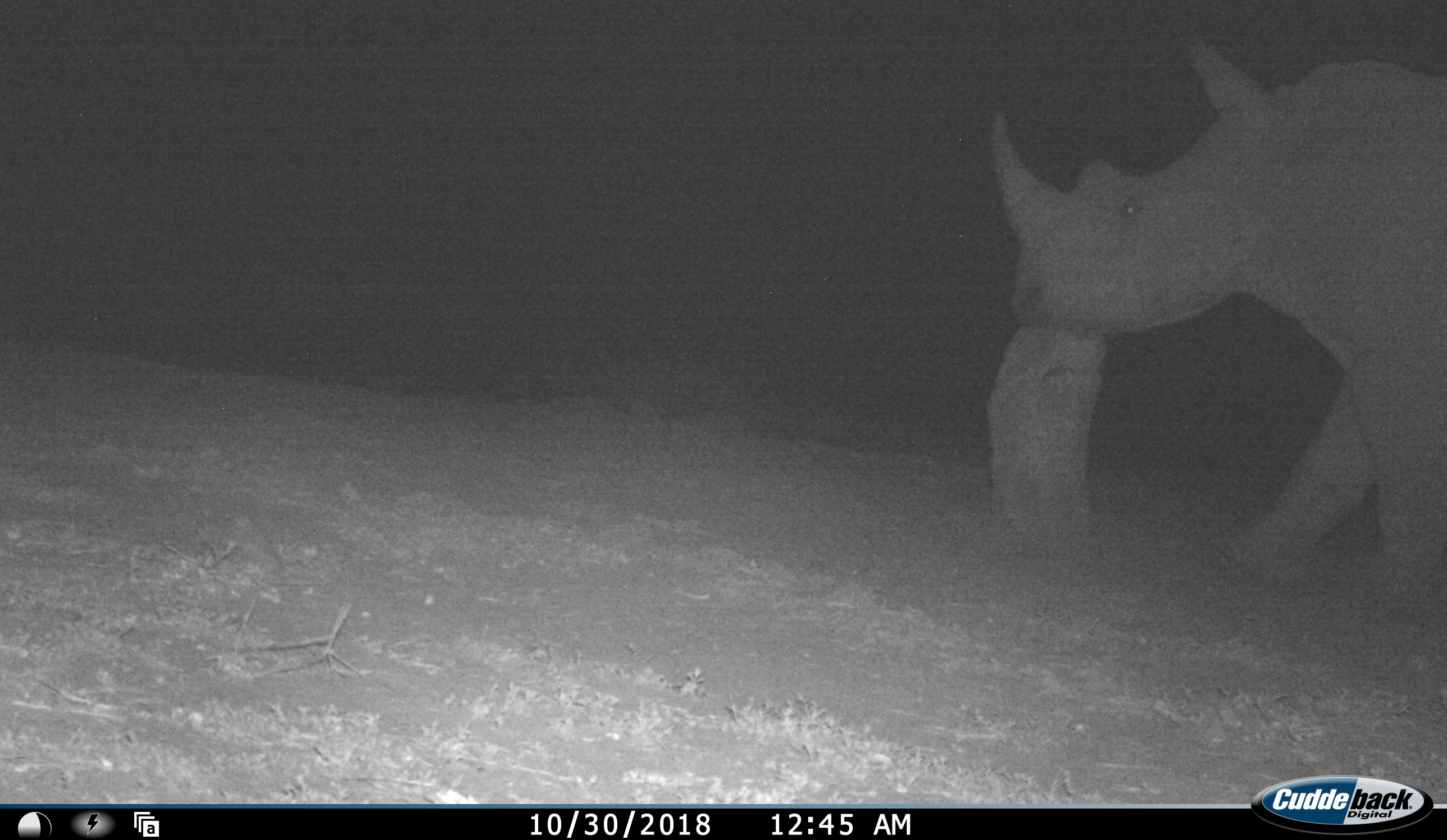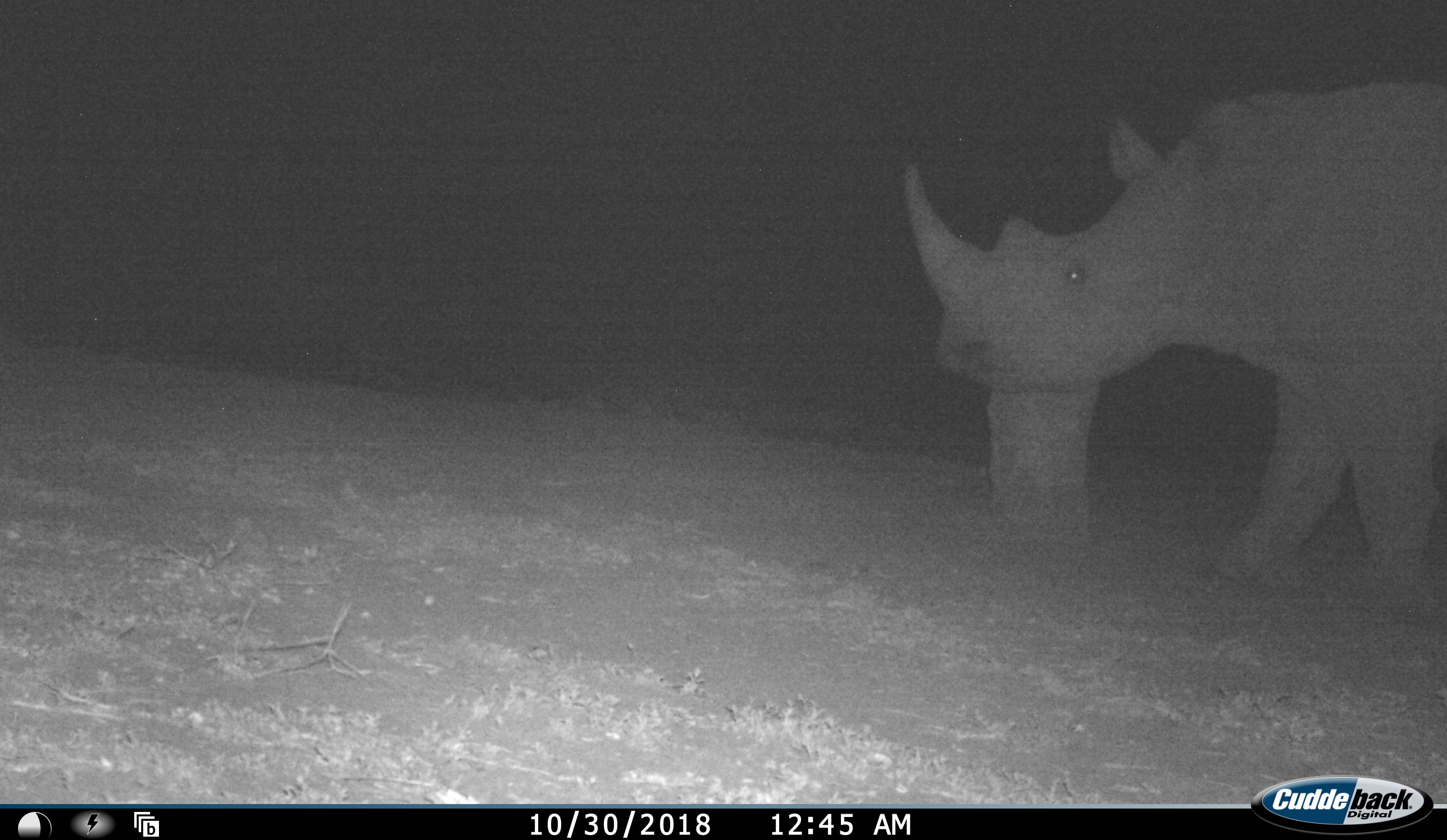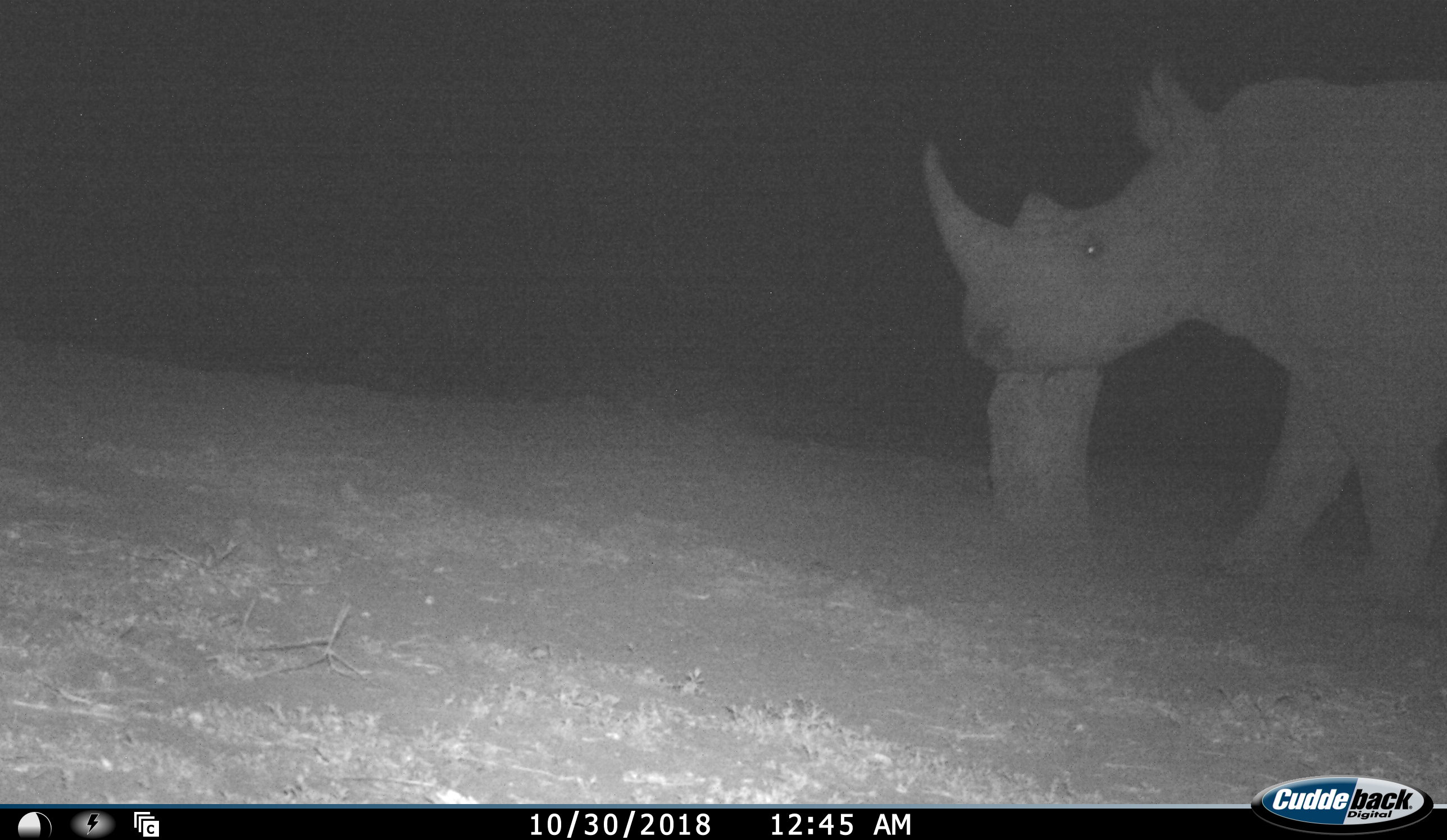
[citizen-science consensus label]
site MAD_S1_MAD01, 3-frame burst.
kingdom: Animalia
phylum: Chordata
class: Mammalia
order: Perissodactyla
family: Rhinocerotidae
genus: Diceros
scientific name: Diceros bicornis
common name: black rhinoceros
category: rhinocerosblack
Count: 1.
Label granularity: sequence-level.